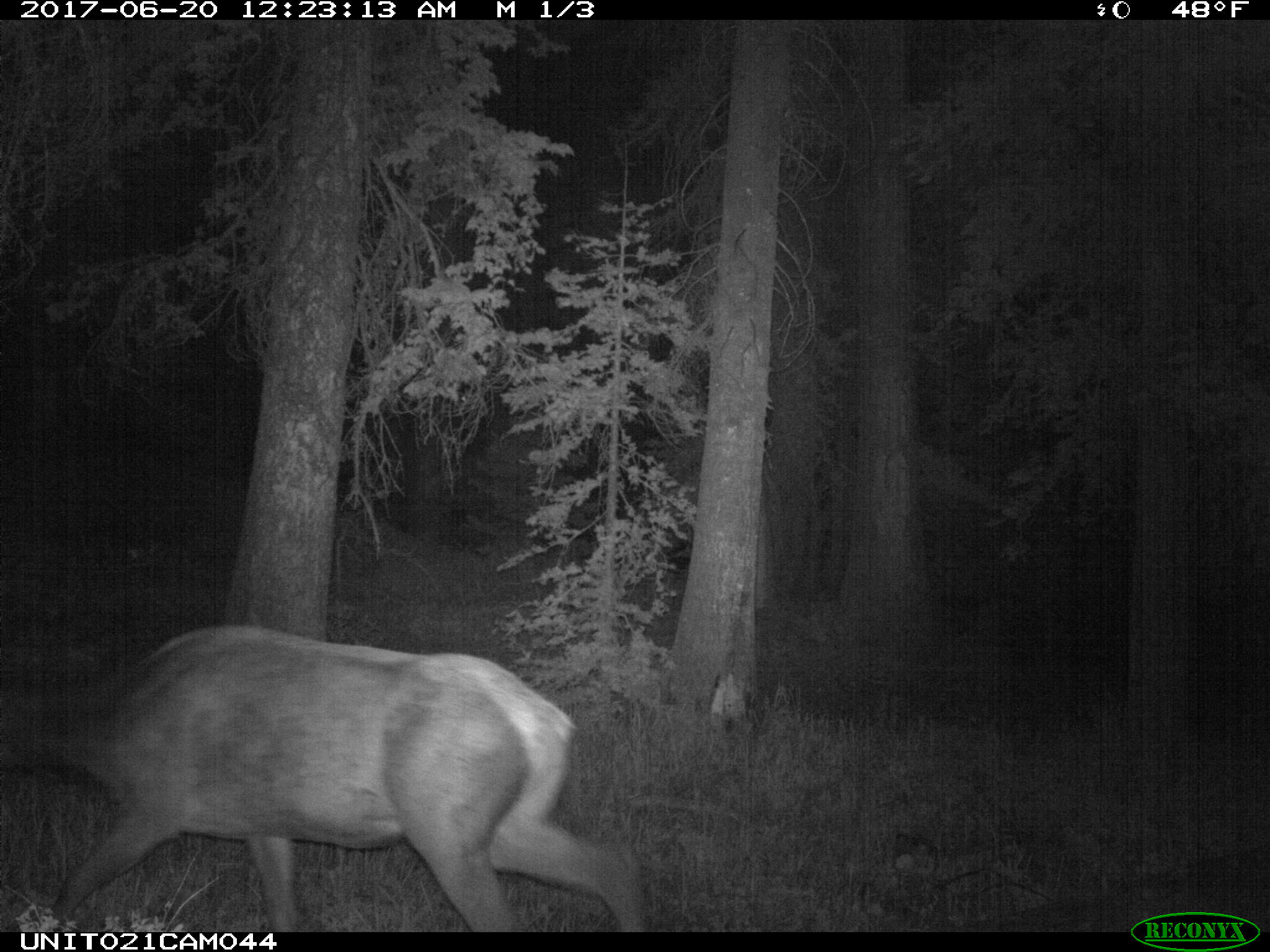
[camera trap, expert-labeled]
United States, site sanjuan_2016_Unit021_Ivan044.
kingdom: Animalia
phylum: Chordata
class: Mammalia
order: Artiodactyla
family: Cervidae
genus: Cervus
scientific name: Cervus elaphus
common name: red deer